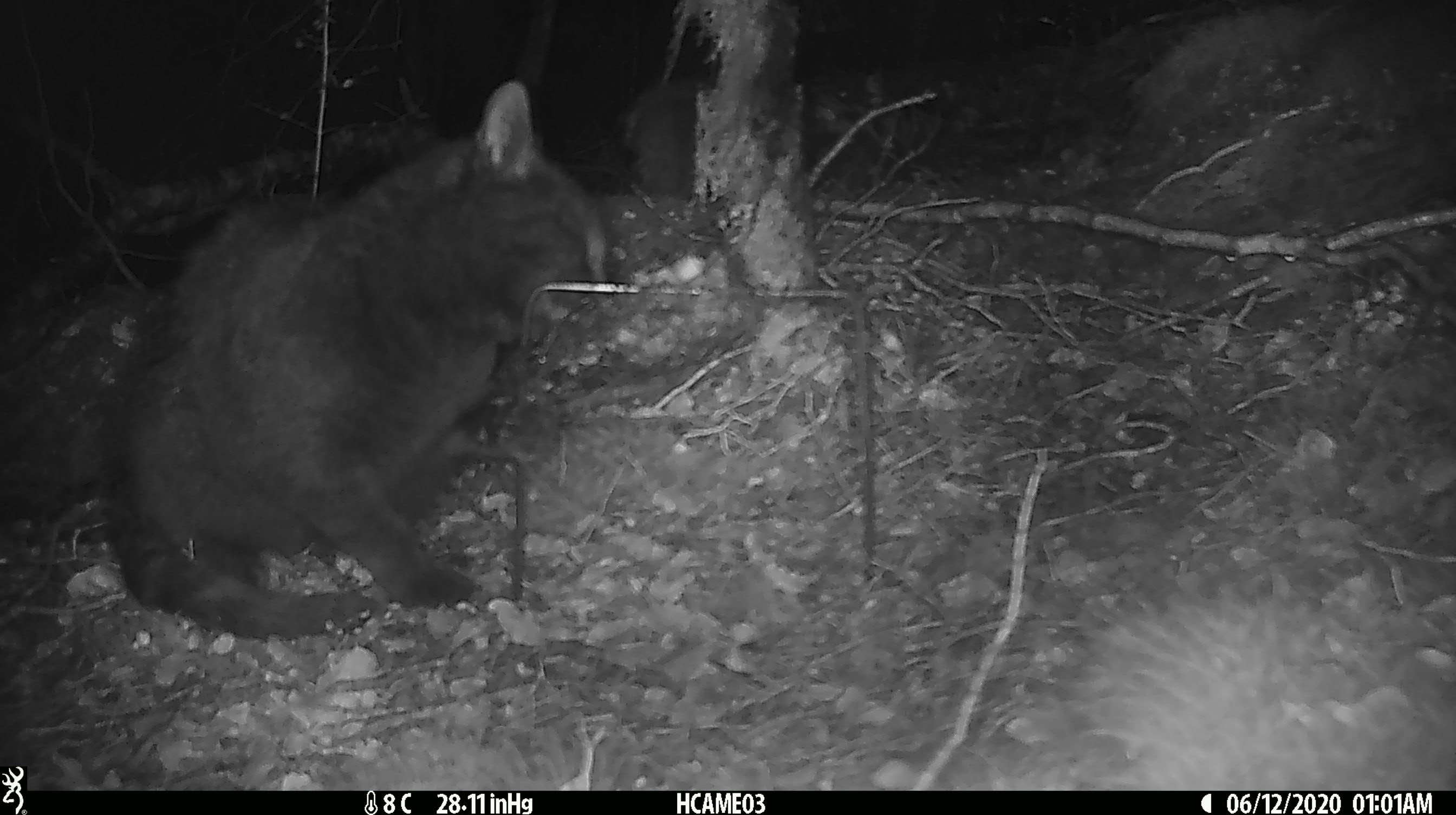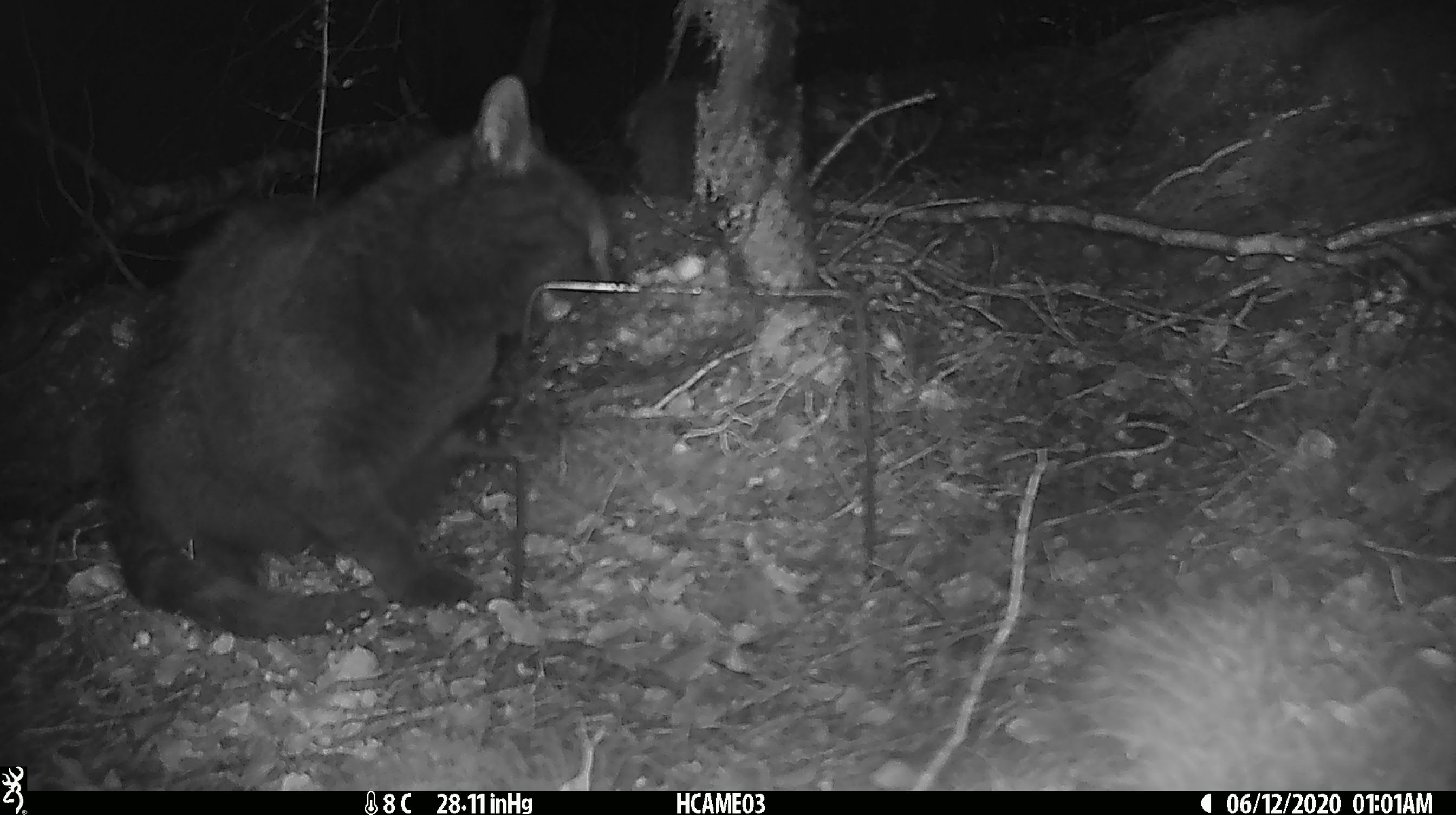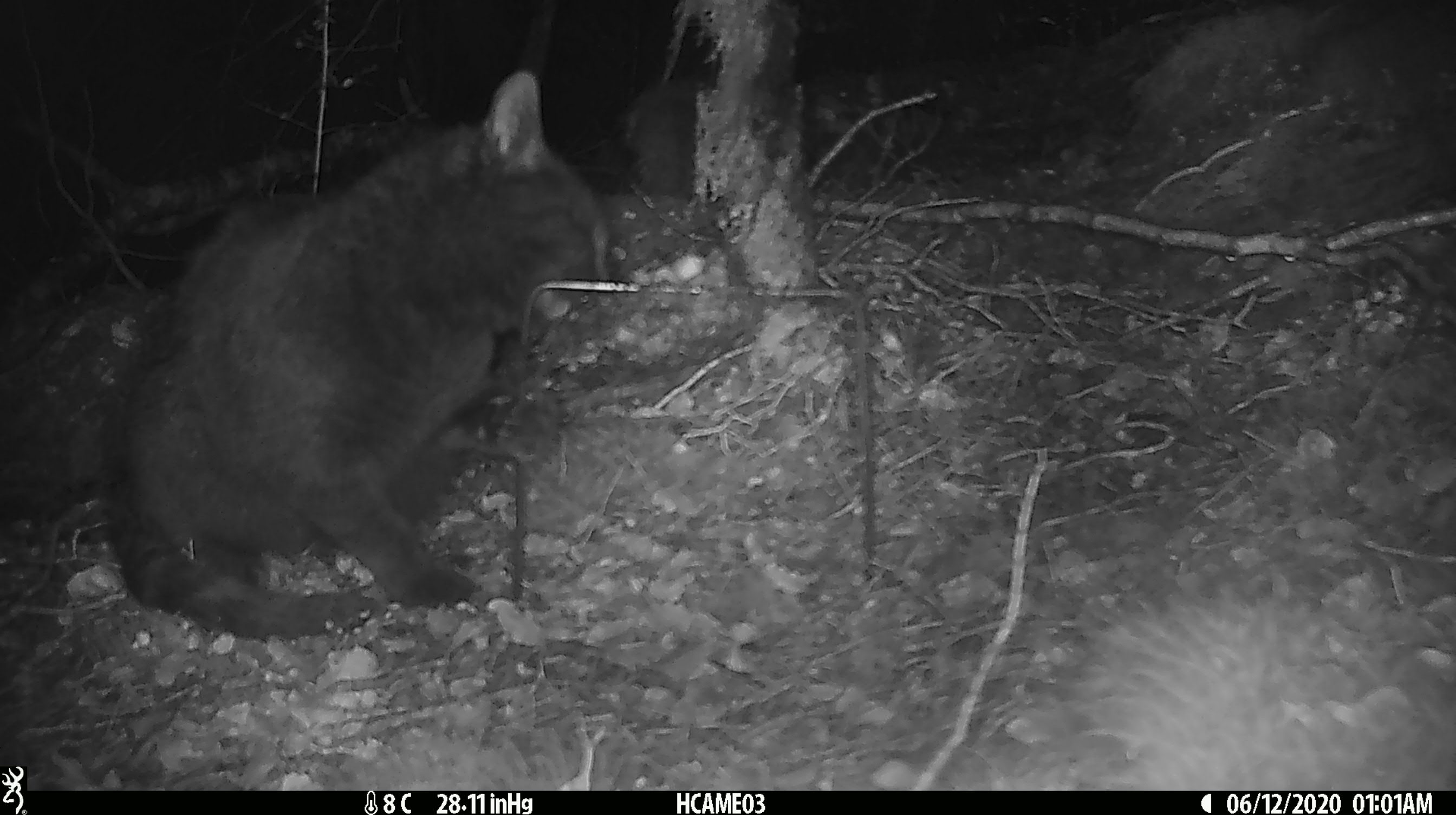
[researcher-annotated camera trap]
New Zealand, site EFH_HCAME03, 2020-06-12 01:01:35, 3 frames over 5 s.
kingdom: Animalia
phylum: Chordata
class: Mammalia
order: Carnivora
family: Felidae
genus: Felis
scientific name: Felis catus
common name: domestic cat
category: cat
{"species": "cat (domestic cat) (Felis catus)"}